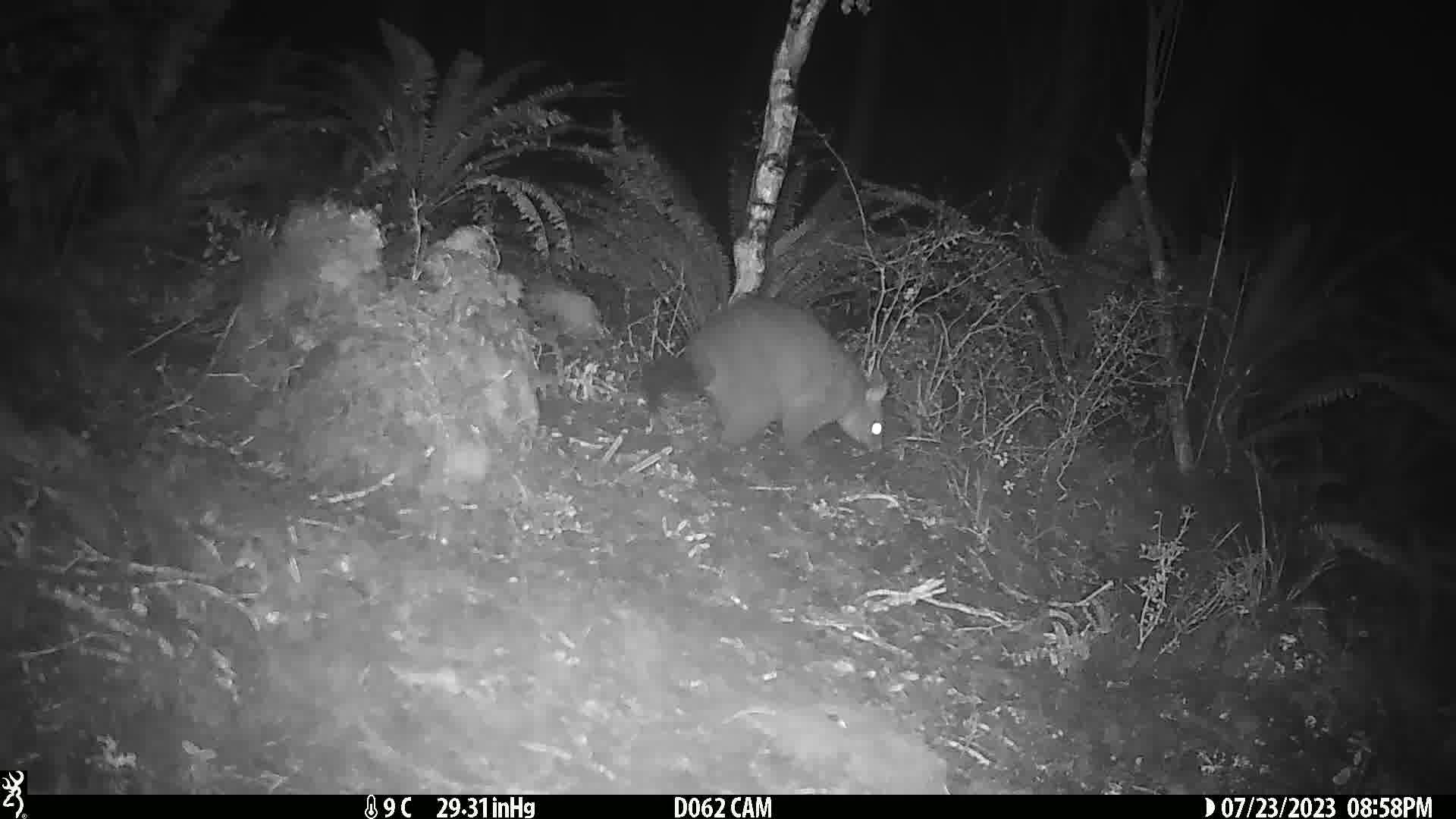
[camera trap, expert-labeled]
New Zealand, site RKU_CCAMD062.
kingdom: Animalia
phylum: Chordata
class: Mammalia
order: Diprotodontia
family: Phalangeridae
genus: Trichosurus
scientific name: Trichosurus vulpecula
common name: common brushtail possum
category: possum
Possum (common brushtail possum) (Trichosurus vulpecula).